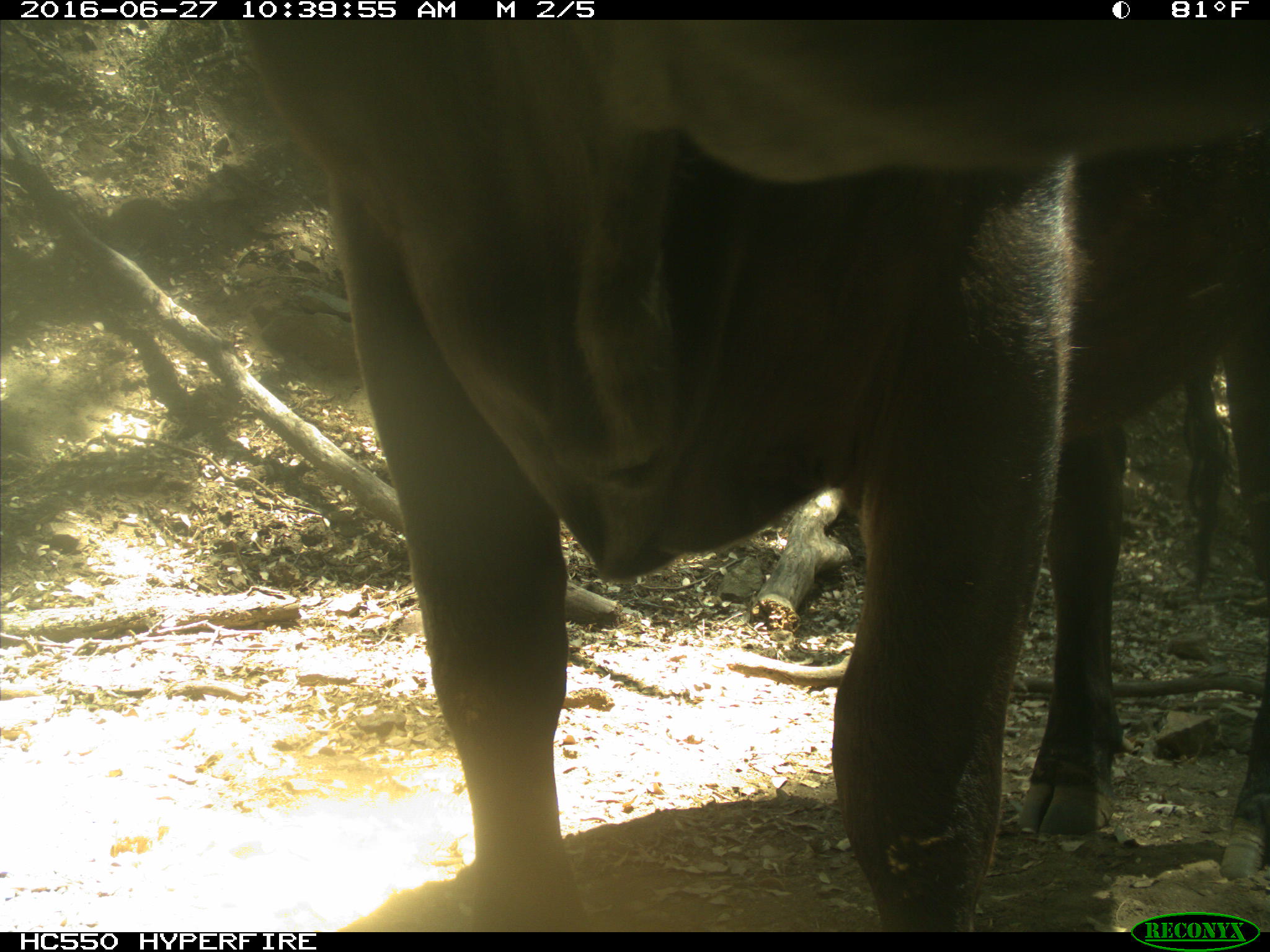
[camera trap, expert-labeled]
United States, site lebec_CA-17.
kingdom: Animalia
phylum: Chordata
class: Mammalia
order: Artiodactyla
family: Bovidae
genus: Bos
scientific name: Bos taurus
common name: domestic cow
Bos taurus (domestic cow).